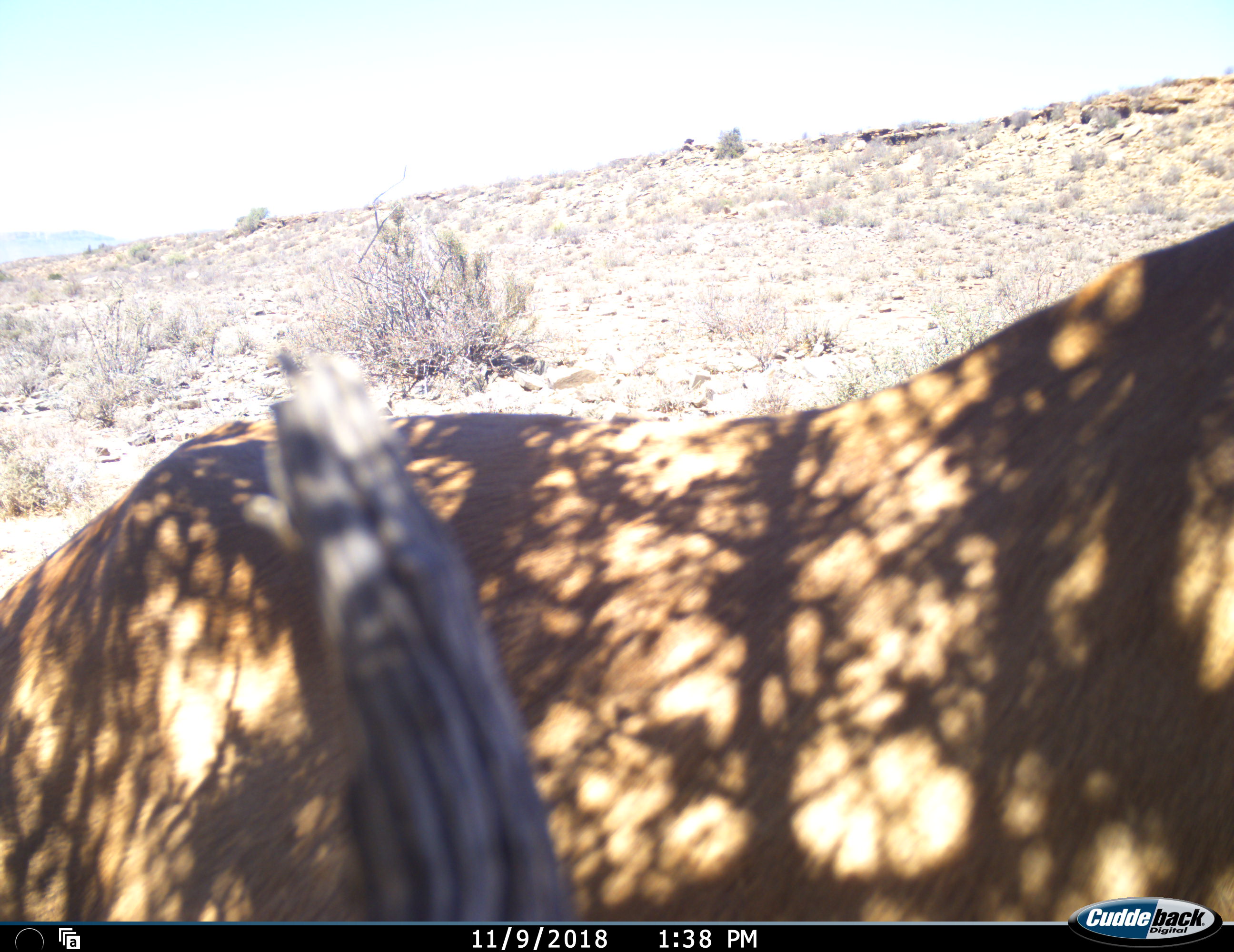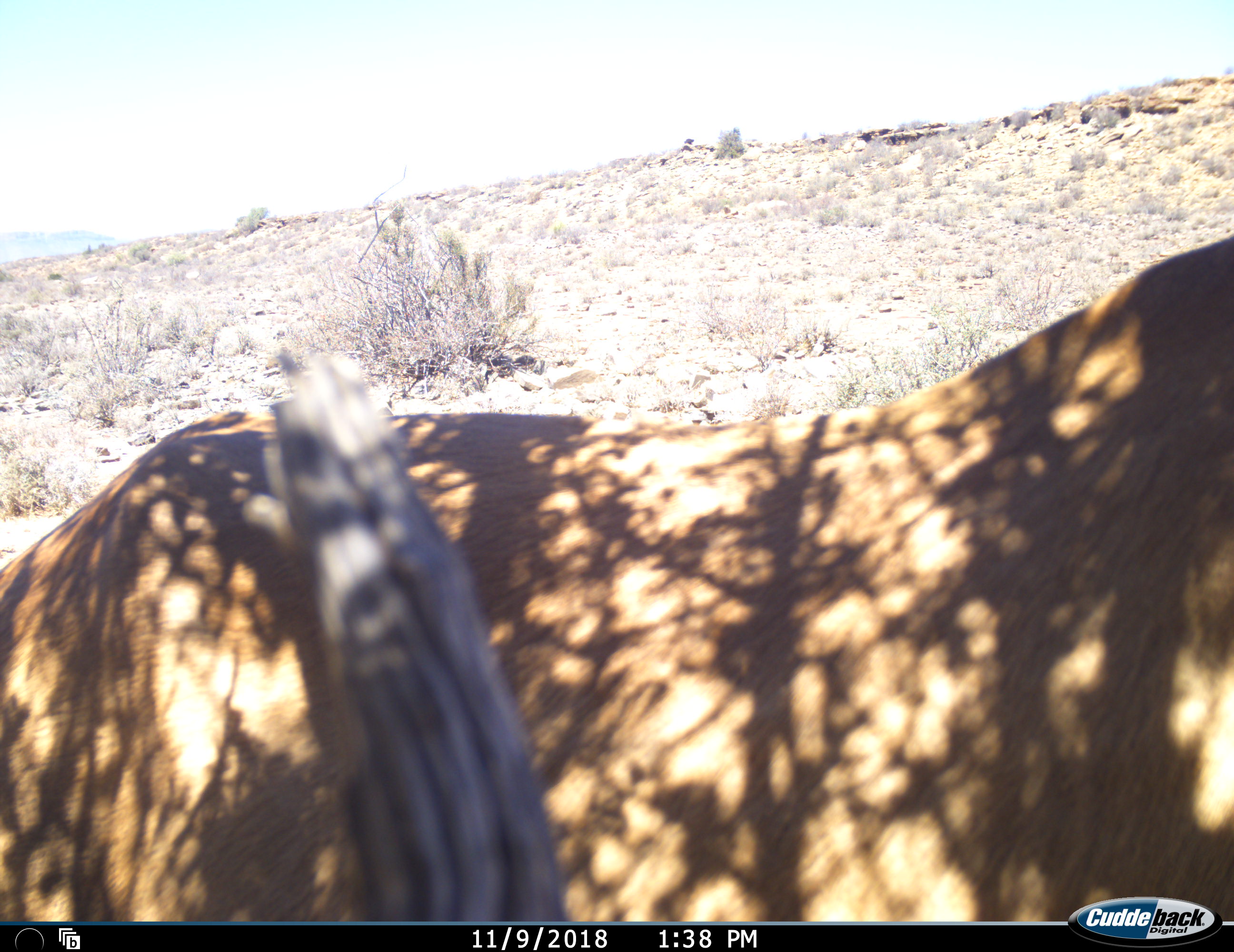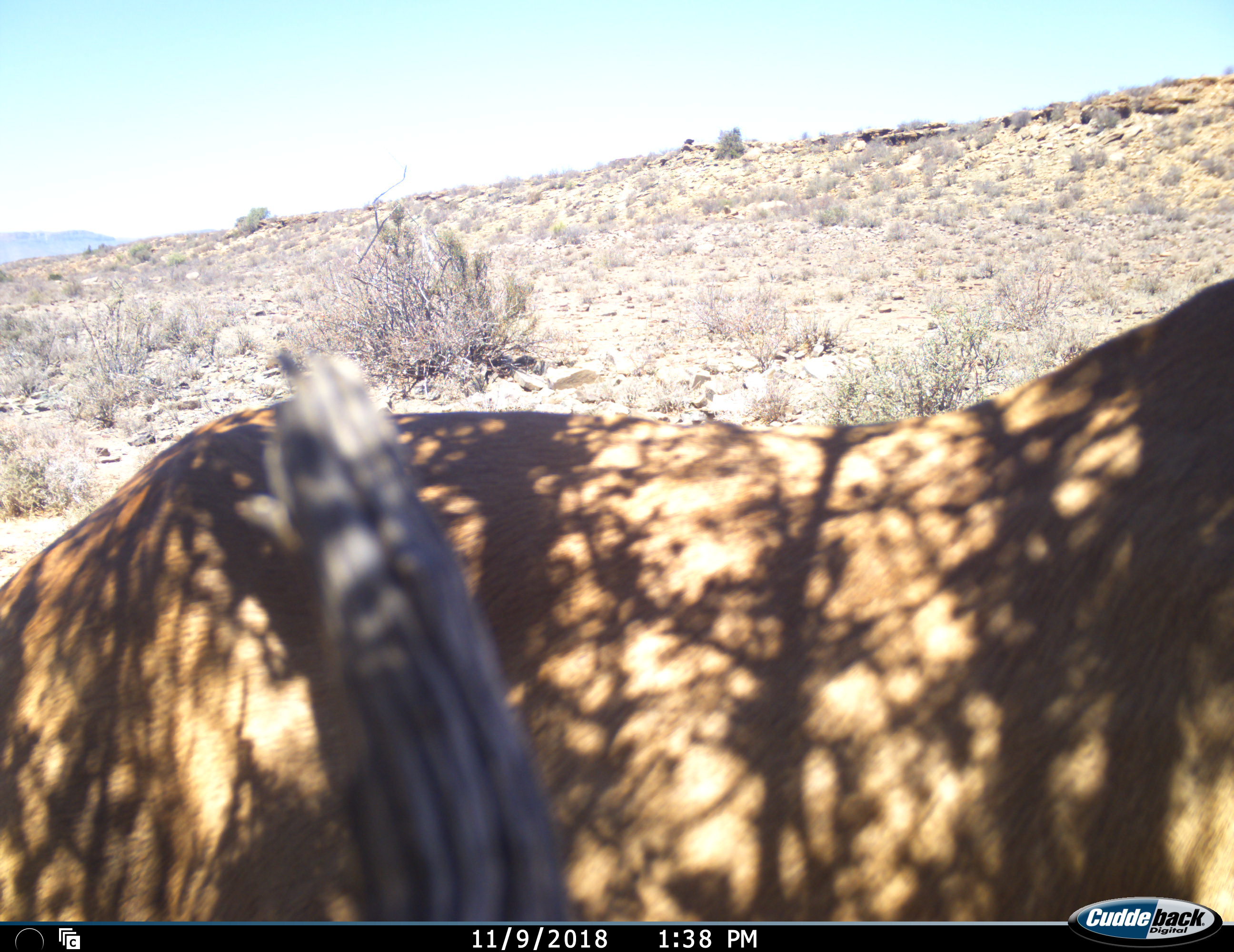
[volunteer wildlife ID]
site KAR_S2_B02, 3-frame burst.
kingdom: Animalia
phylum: Chordata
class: Mammalia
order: Artiodactyla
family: Bovidae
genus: Alcelaphus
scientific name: Alcelaphus buselaphus caama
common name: red hartebeest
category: hartebeestred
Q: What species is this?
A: Hartebeestred (red hartebeest) (Alcelaphus buselaphus caama).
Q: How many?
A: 1.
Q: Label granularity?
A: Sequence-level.